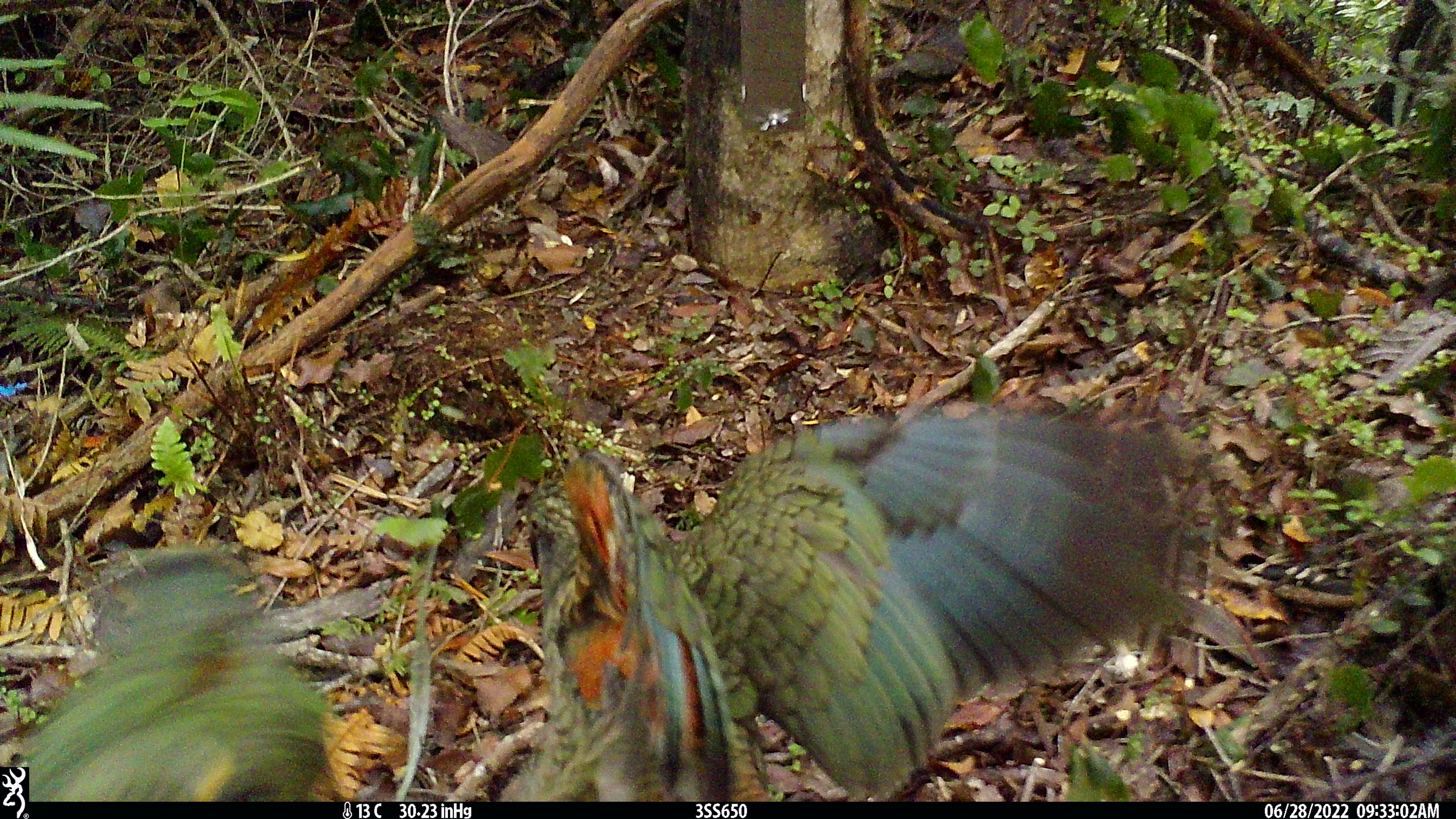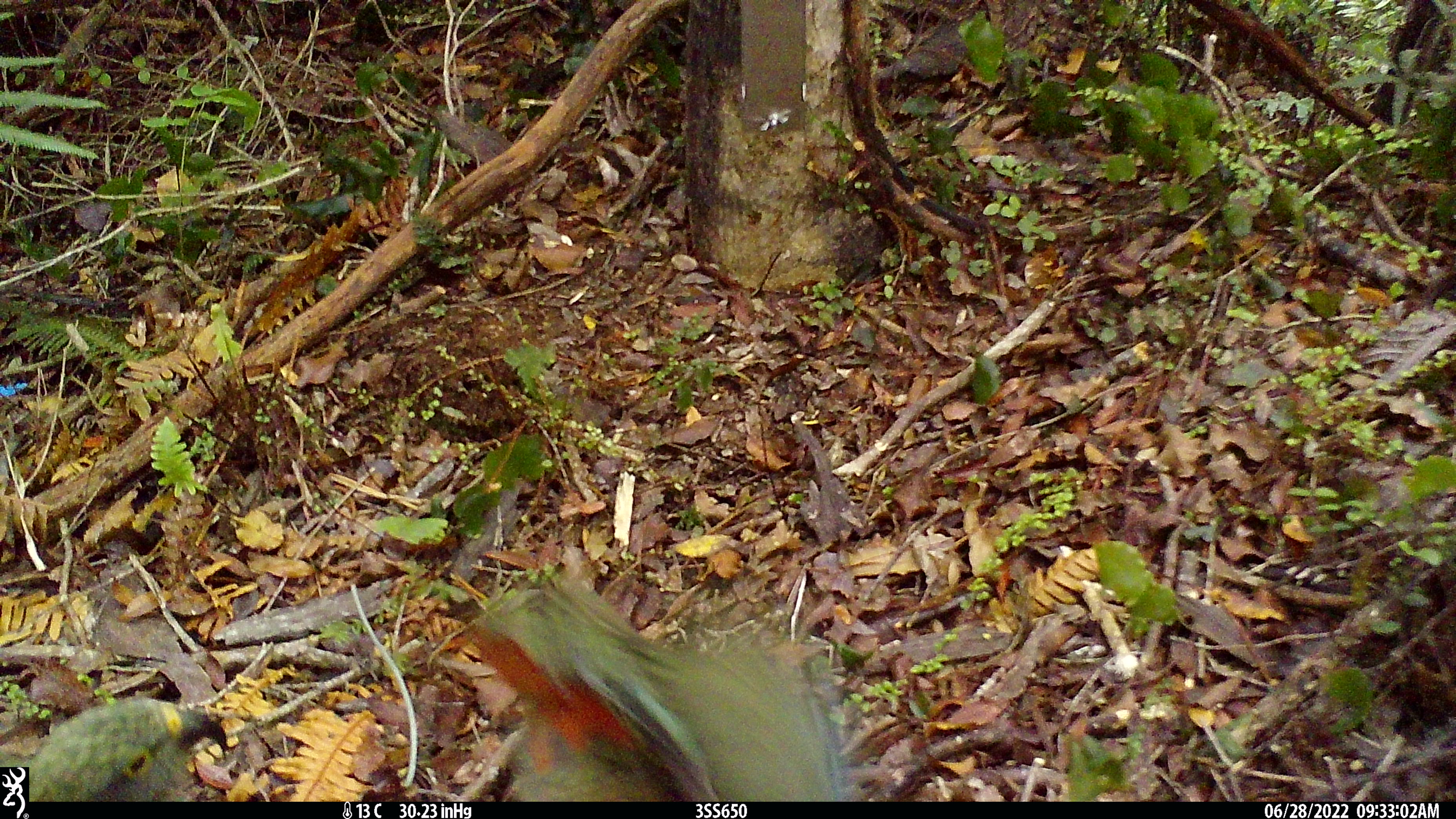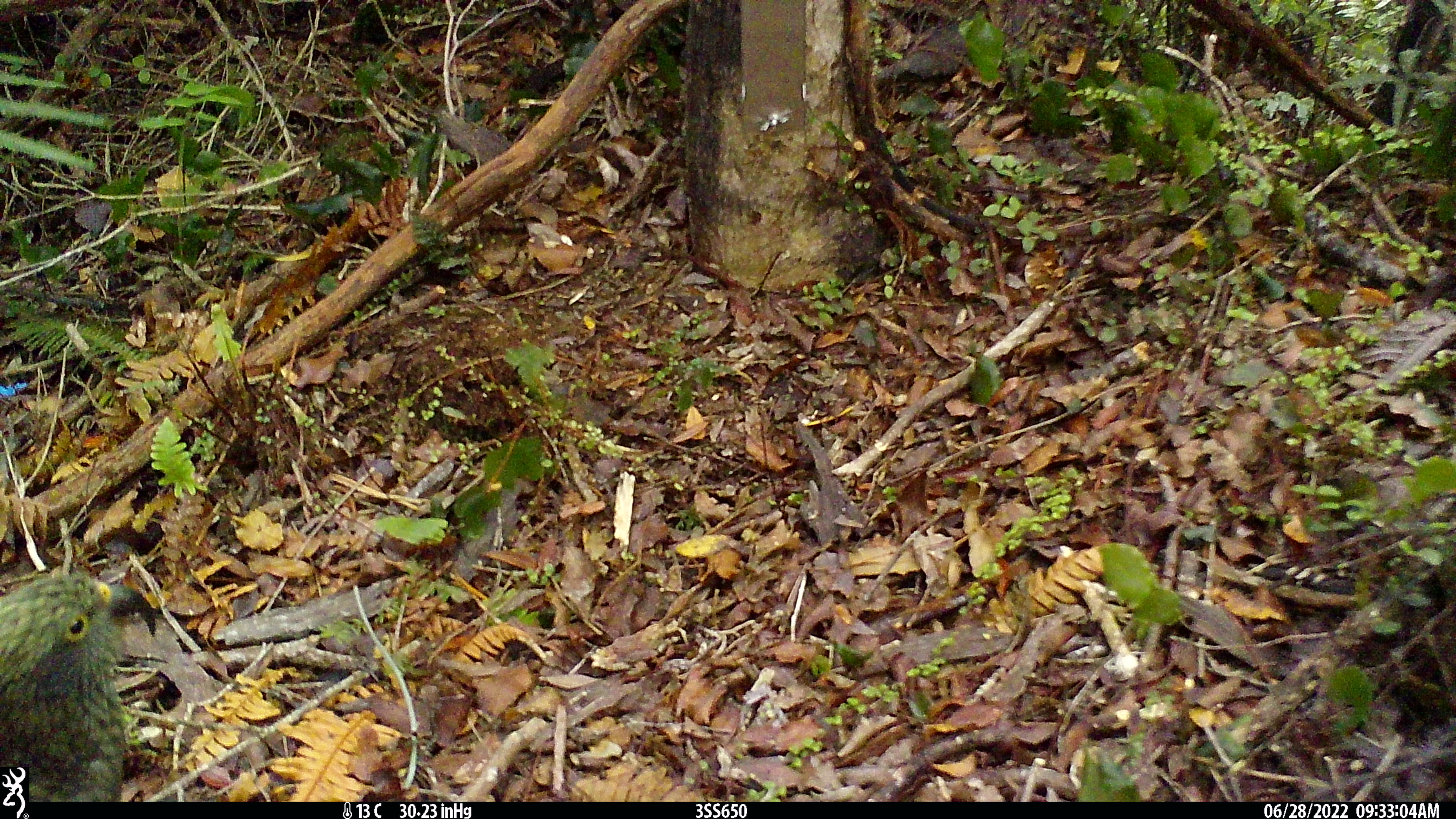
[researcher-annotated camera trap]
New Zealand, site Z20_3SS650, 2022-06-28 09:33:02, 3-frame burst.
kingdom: Animalia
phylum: Chordata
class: Aves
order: Psittaciformes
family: Strigopidae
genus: Nestor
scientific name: Nestor notabilis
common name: kea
Kea (Nestor notabilis).